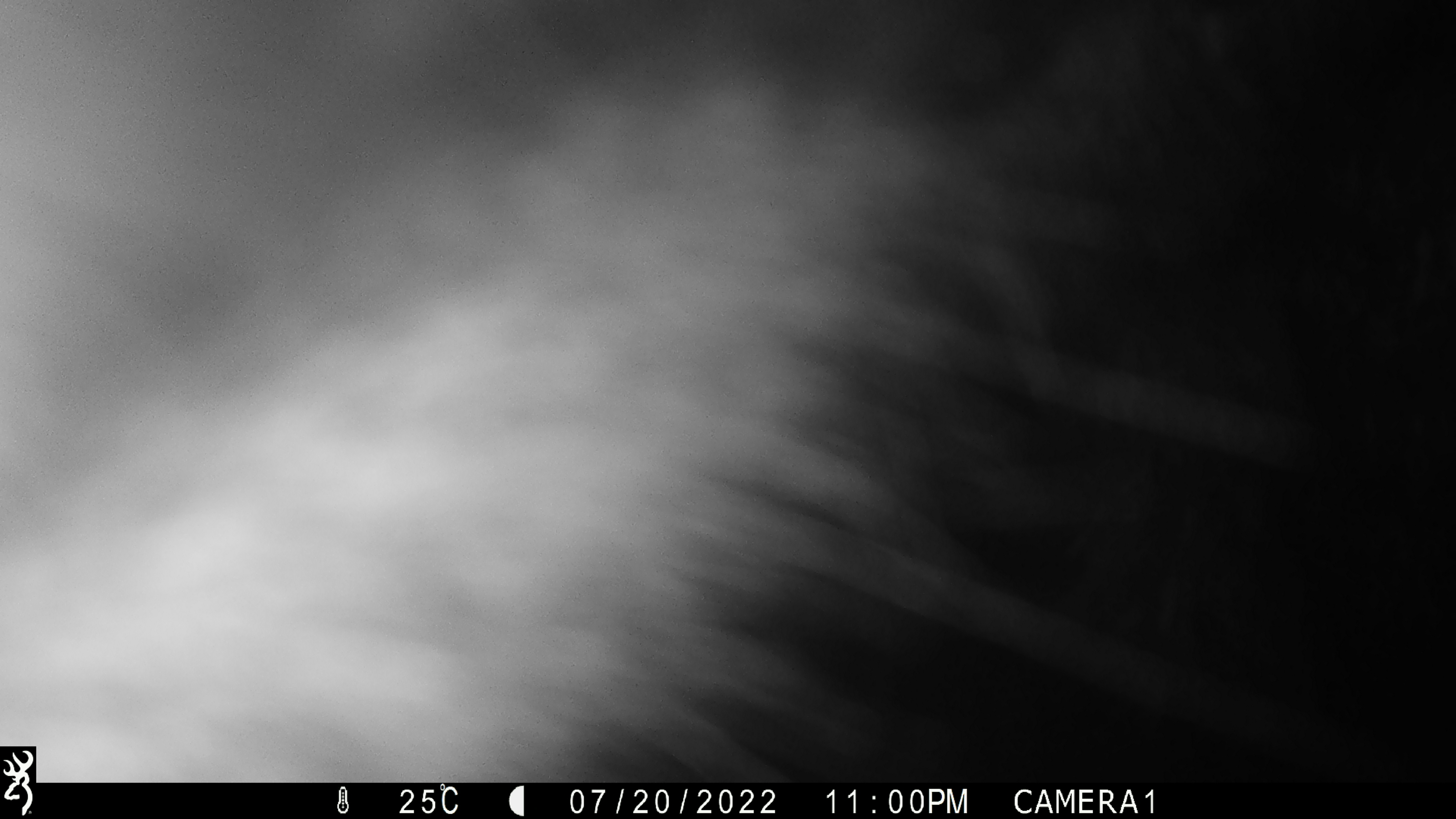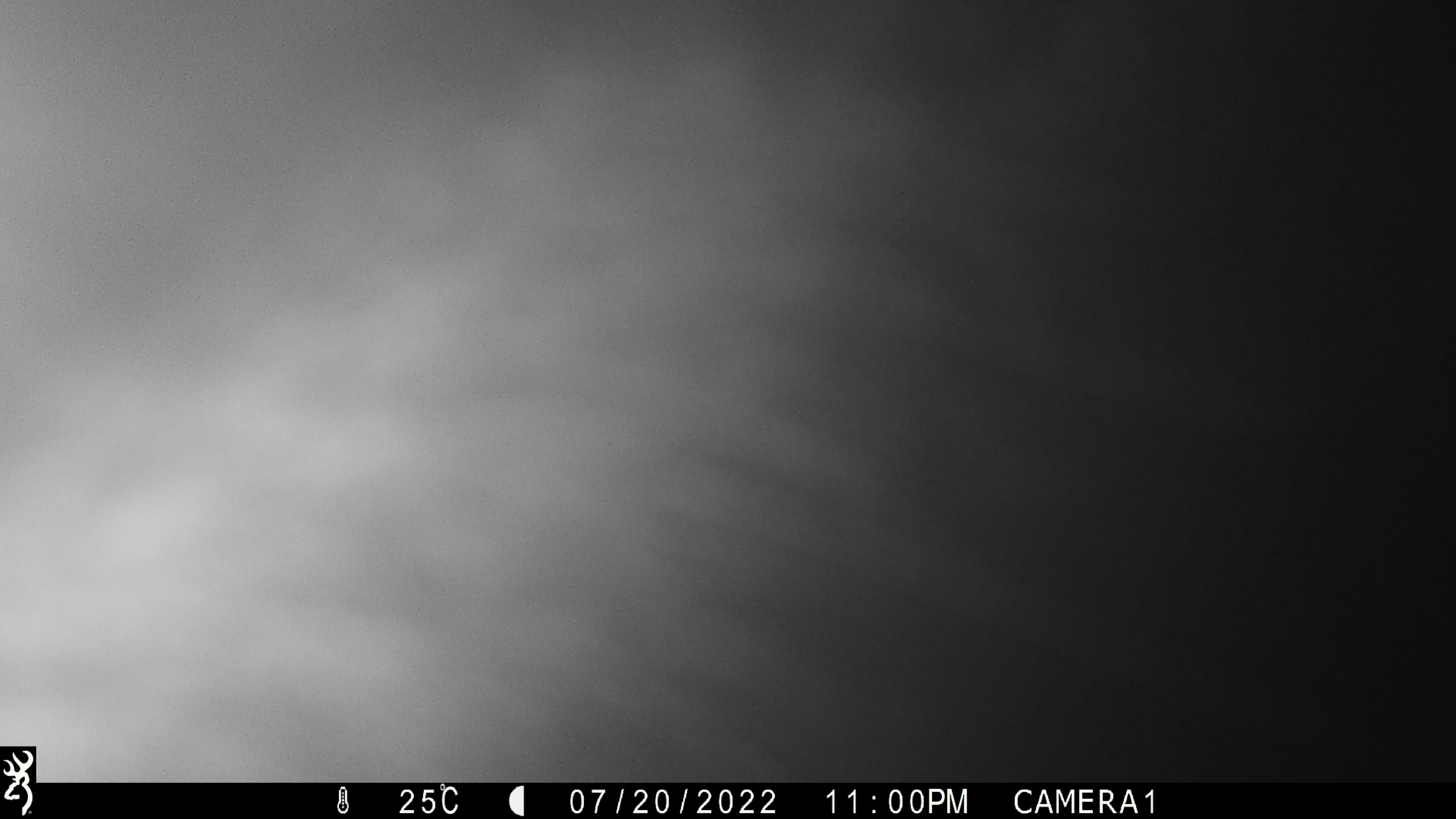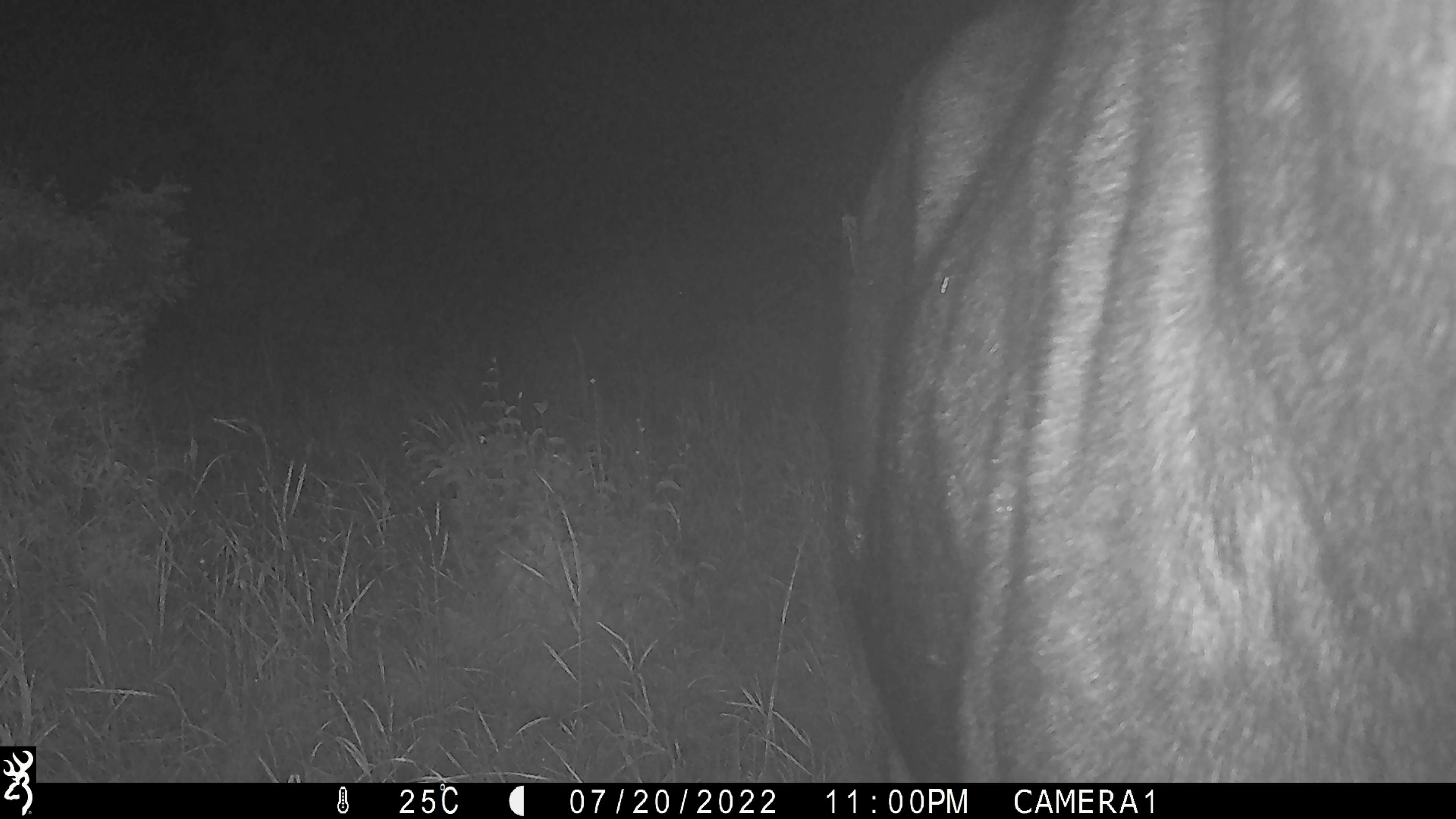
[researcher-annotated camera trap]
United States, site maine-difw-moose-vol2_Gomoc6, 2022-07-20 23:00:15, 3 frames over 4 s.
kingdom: Animalia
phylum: Chordata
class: Mammalia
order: Artiodactyla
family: Cervidae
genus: Alces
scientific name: Alces alces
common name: moose